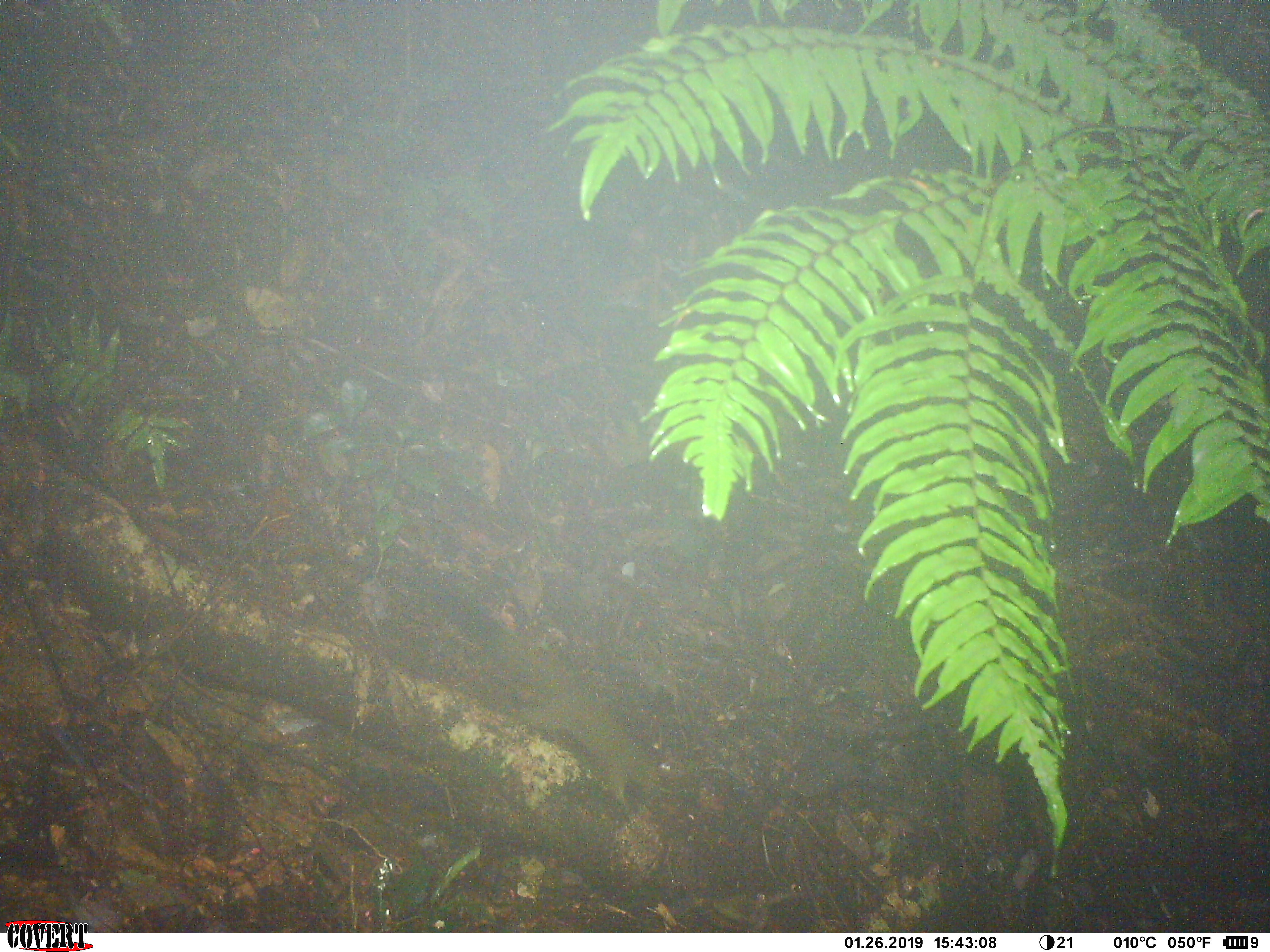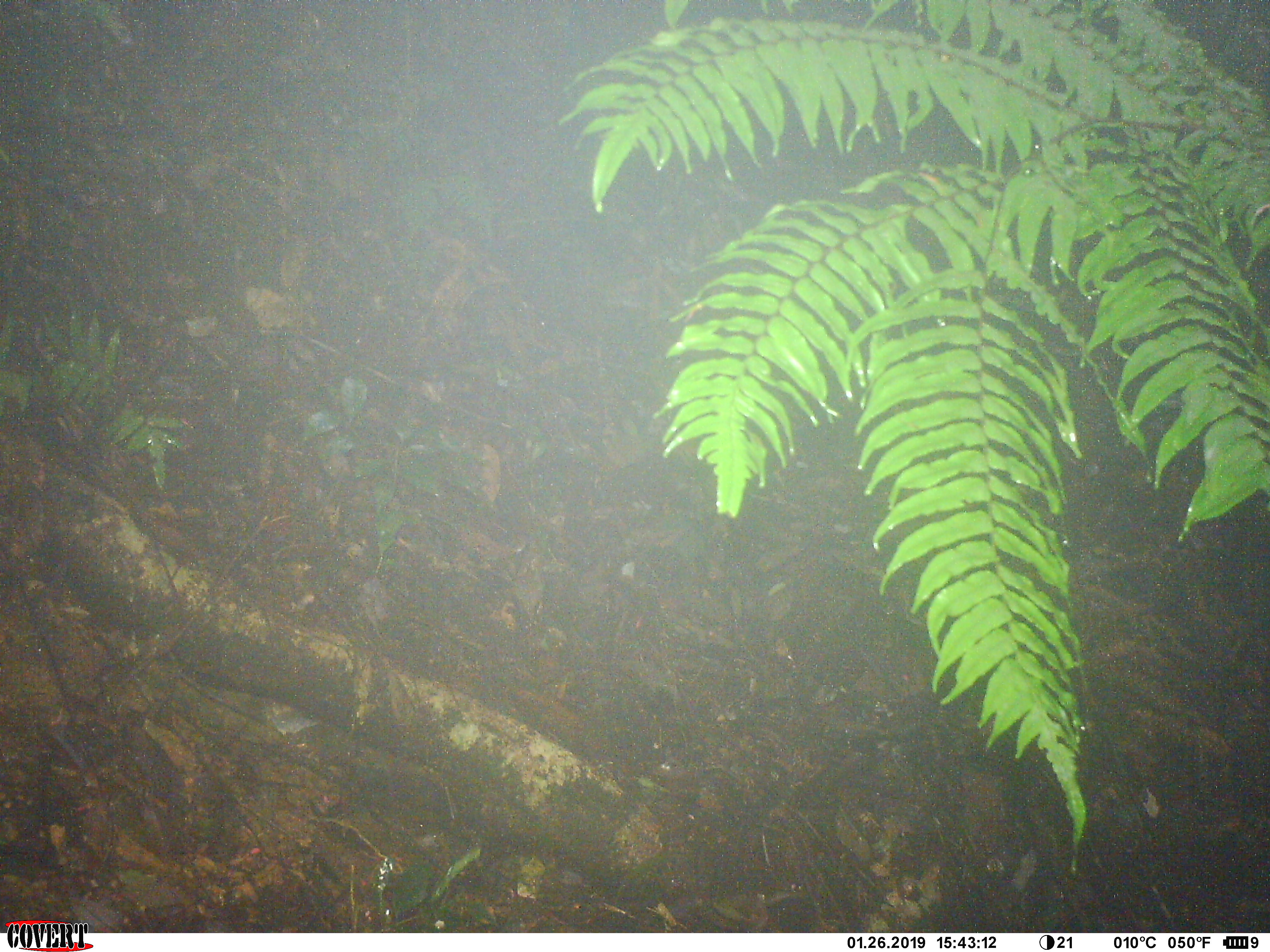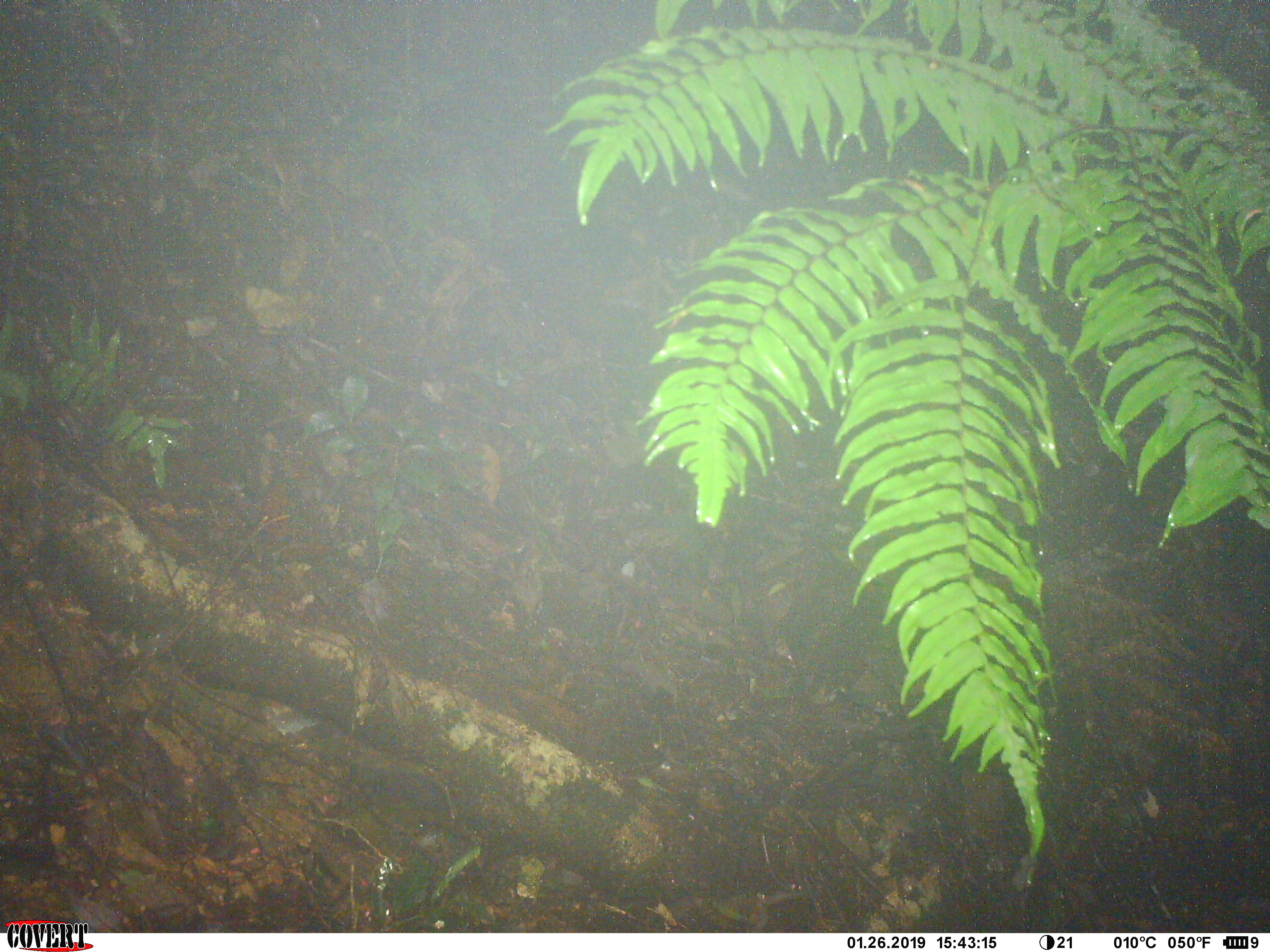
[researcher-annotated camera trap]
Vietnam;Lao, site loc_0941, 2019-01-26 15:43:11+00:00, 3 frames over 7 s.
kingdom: Animalia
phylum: Chordata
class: Mammalia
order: Rodentia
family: Sciuridae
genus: Sciurus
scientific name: Sciurus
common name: squirrel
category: unidentified squirrel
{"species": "unidentified squirrel (squirrel) (Sciurus)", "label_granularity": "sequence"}